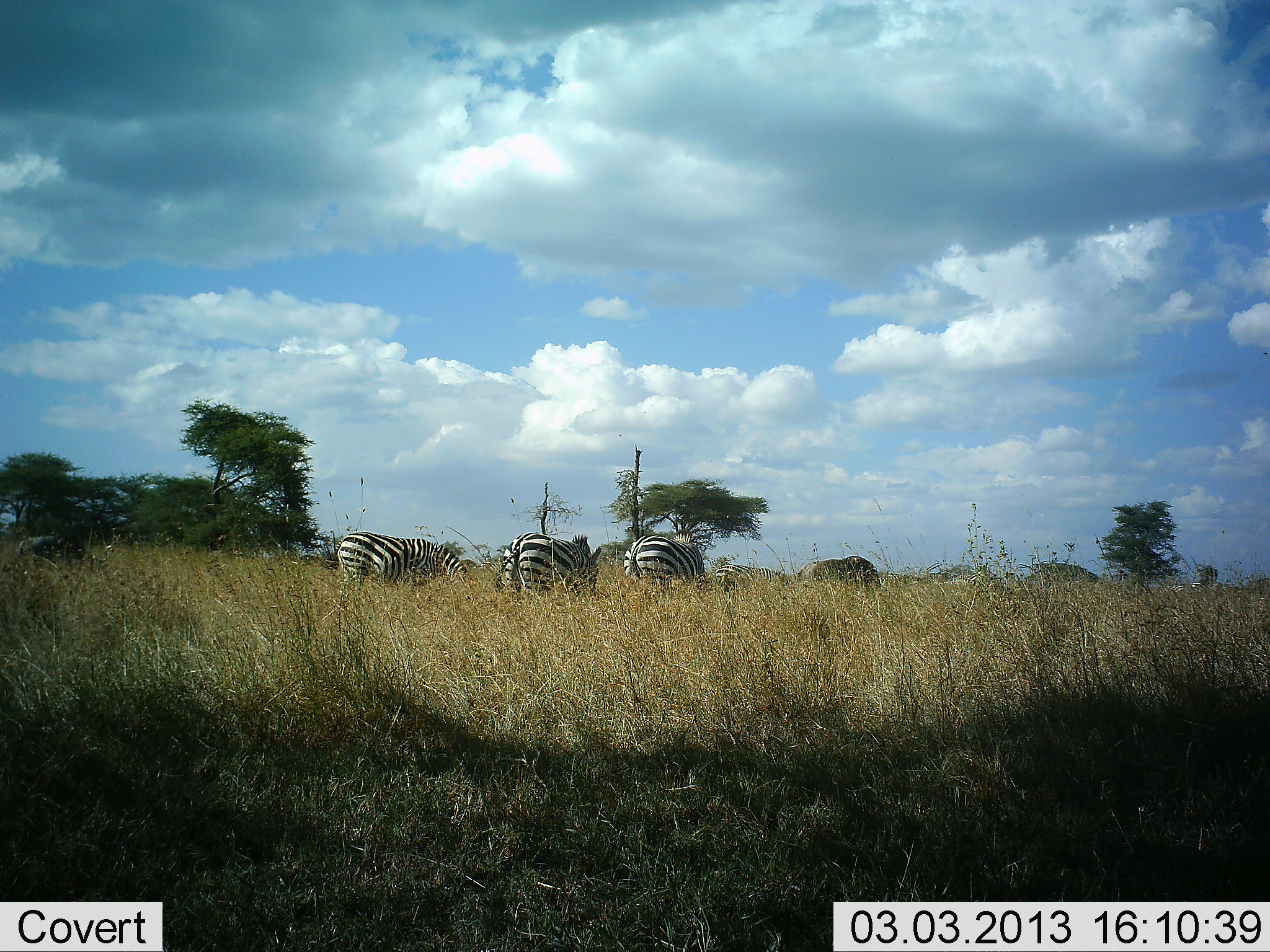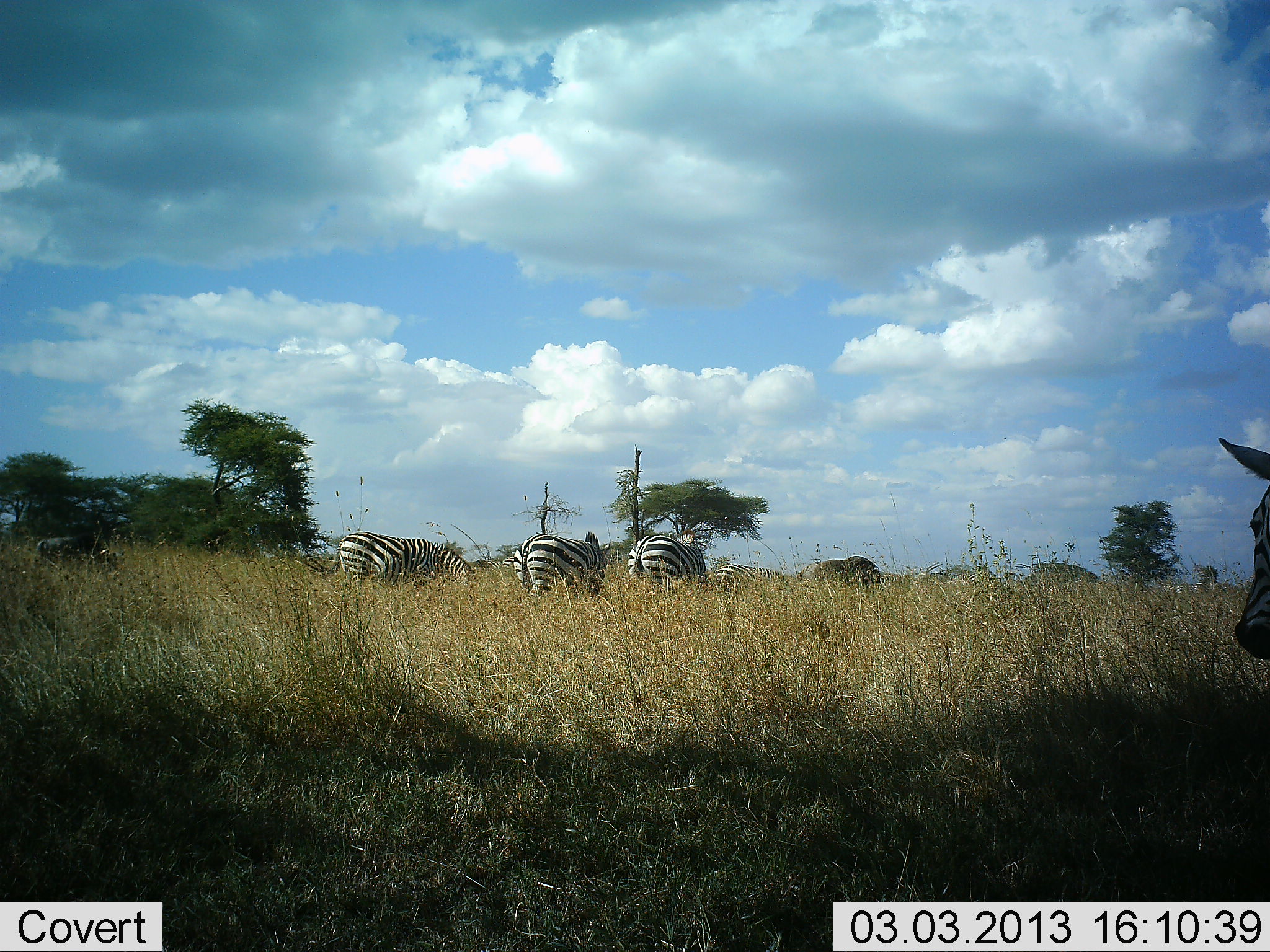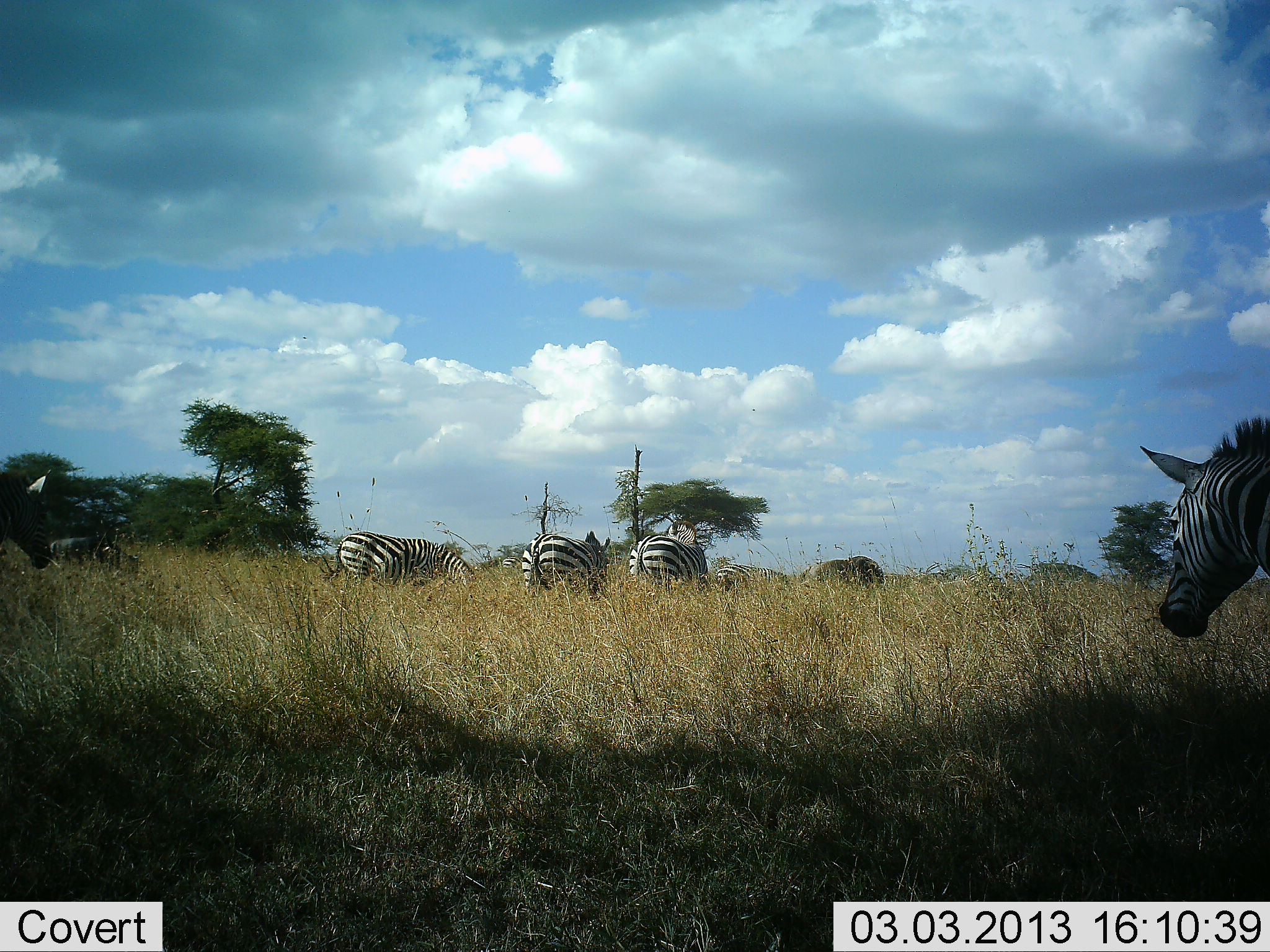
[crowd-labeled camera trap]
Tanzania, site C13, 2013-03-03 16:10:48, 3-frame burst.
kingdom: Animalia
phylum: Chordata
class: Mammalia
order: Perissodactyla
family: Equidae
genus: Equus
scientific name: Equus quagga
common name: plains zebra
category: zebra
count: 6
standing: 31%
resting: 4%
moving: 69%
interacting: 4%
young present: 4%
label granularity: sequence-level